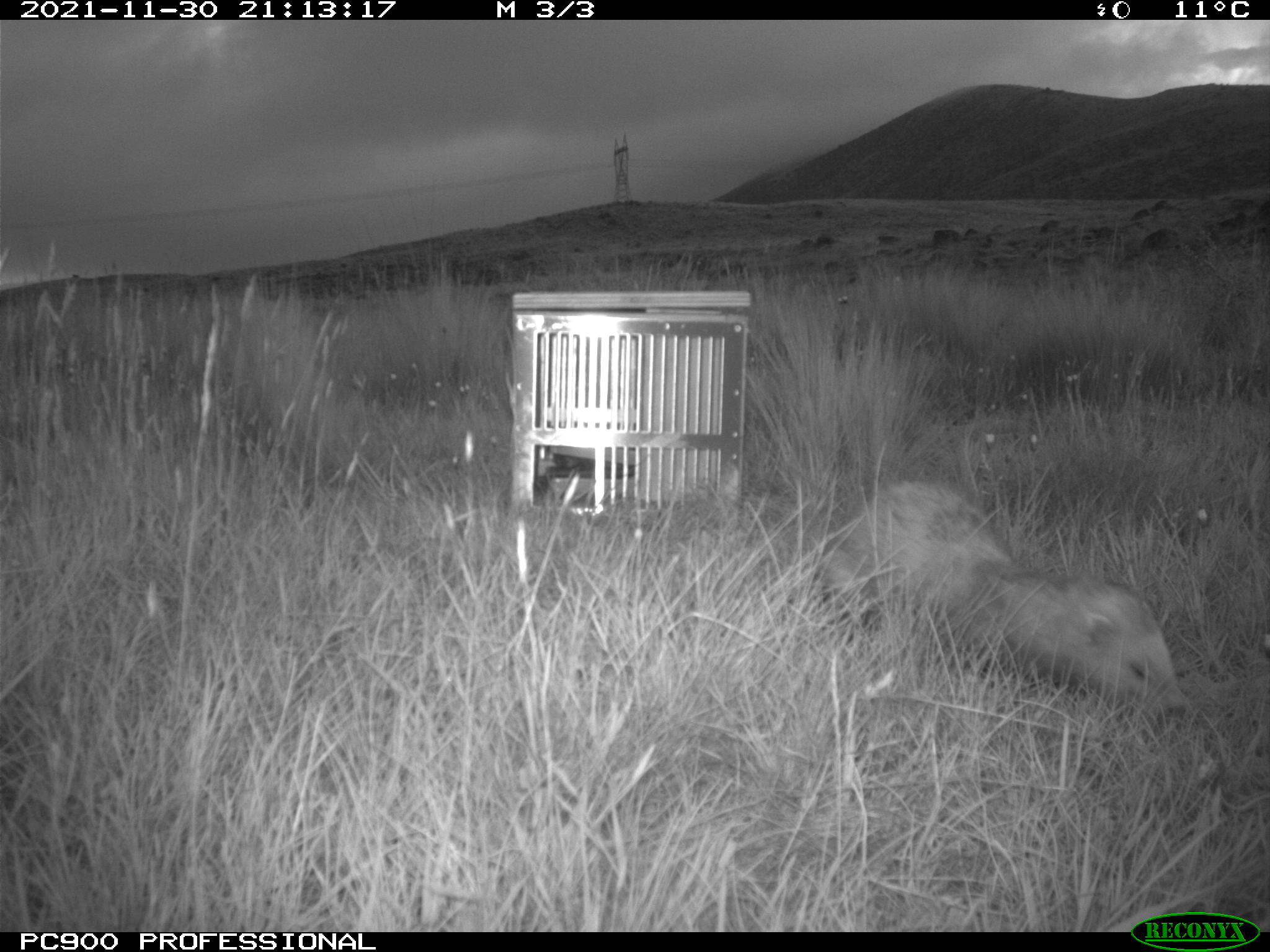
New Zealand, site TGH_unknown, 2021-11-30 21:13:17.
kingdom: Animalia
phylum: Chordata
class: Mammalia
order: Carnivora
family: Mustelidae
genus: Mustela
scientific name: Mustela furo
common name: ferret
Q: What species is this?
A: Ferret (Mustela furo).